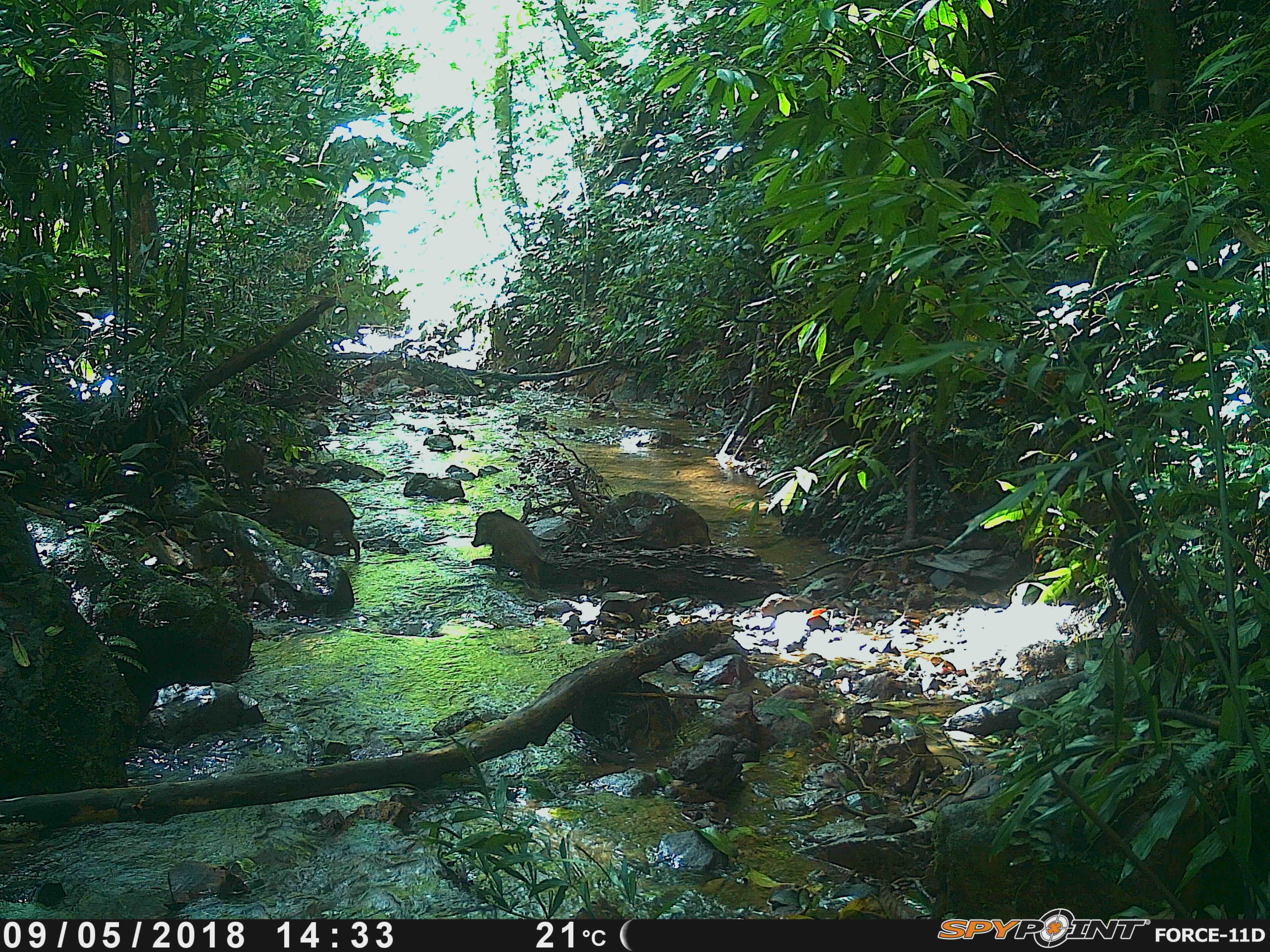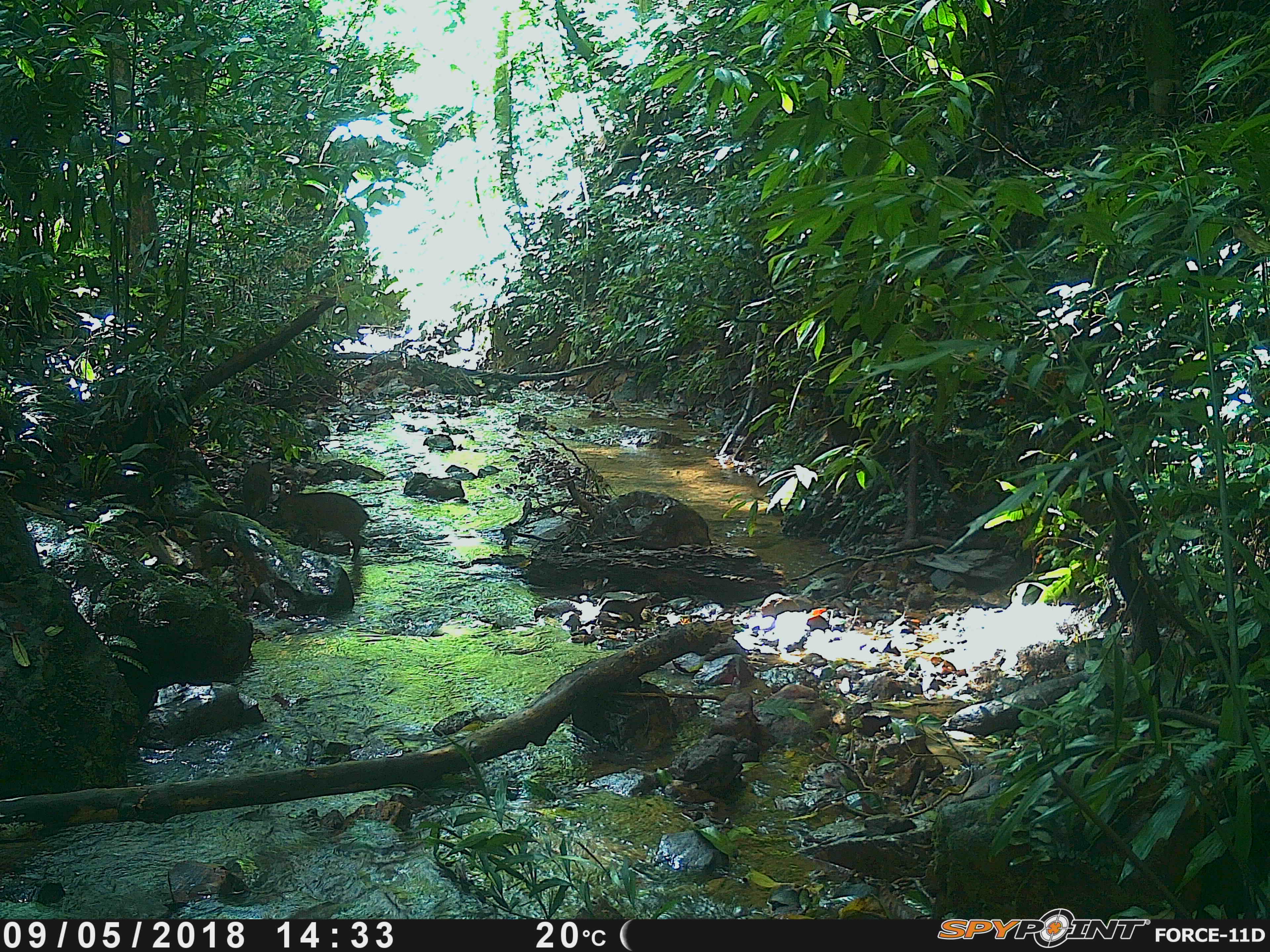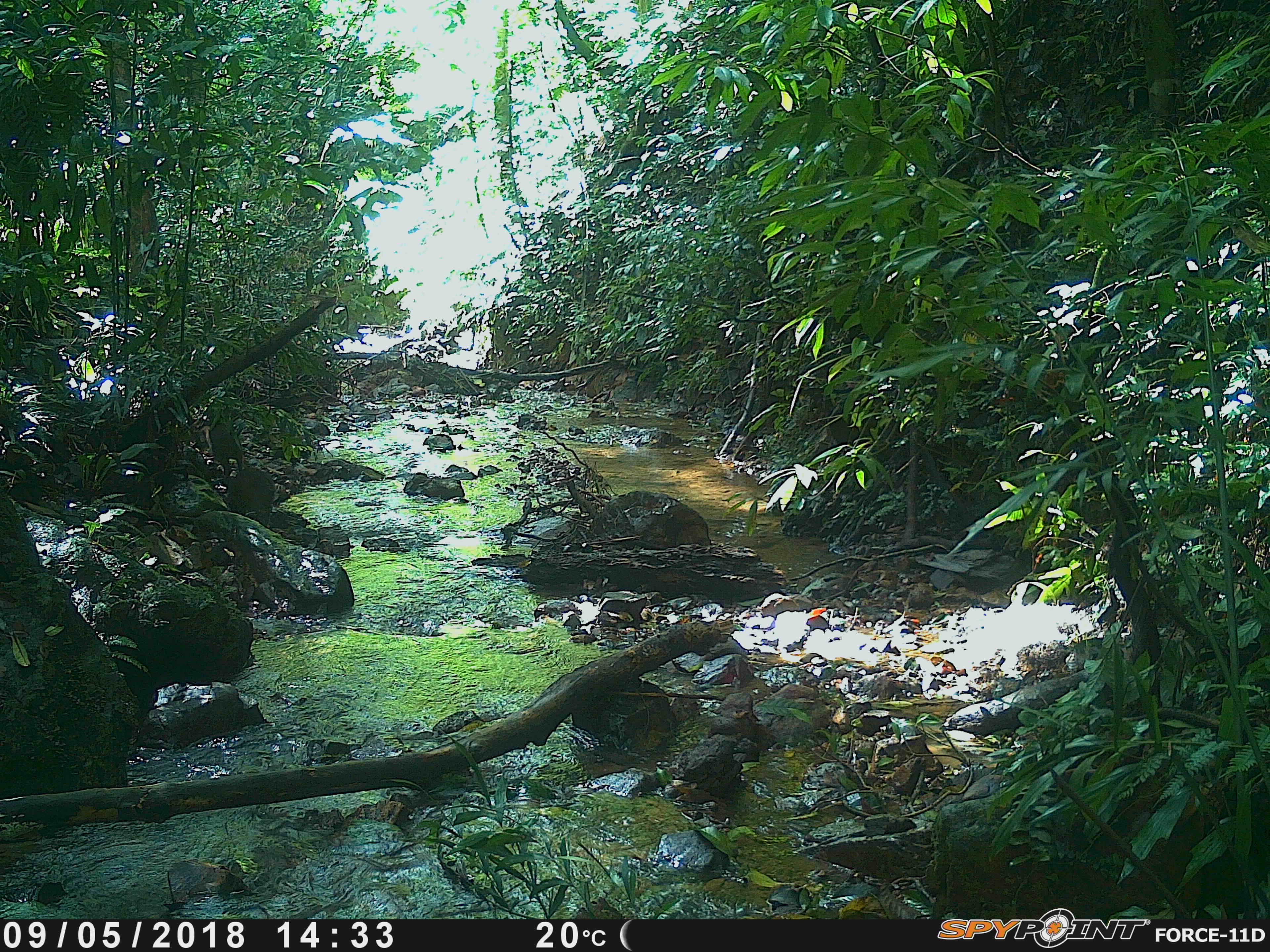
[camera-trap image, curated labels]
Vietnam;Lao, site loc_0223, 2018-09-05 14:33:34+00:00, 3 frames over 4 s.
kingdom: Animalia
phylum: Chordata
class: Mammalia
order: Artiodactyla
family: Suidae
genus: Sus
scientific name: Sus scrofa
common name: eurasian wild pig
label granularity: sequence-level